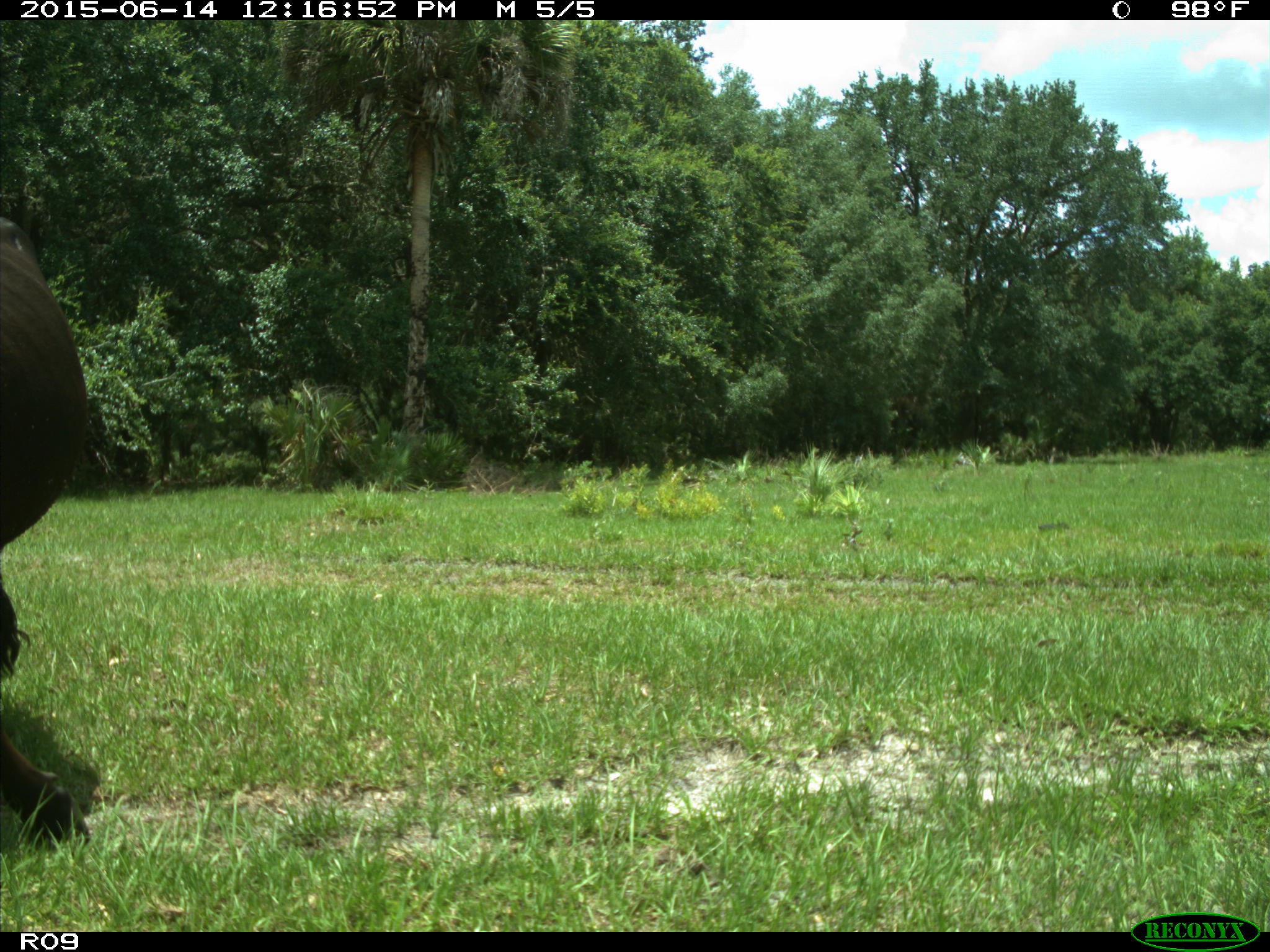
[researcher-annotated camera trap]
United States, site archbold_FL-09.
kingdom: Animalia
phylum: Chordata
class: Mammalia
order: Artiodactyla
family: Bovidae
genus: Bos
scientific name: Bos taurus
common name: domestic cow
Bos taurus (domestic cow).